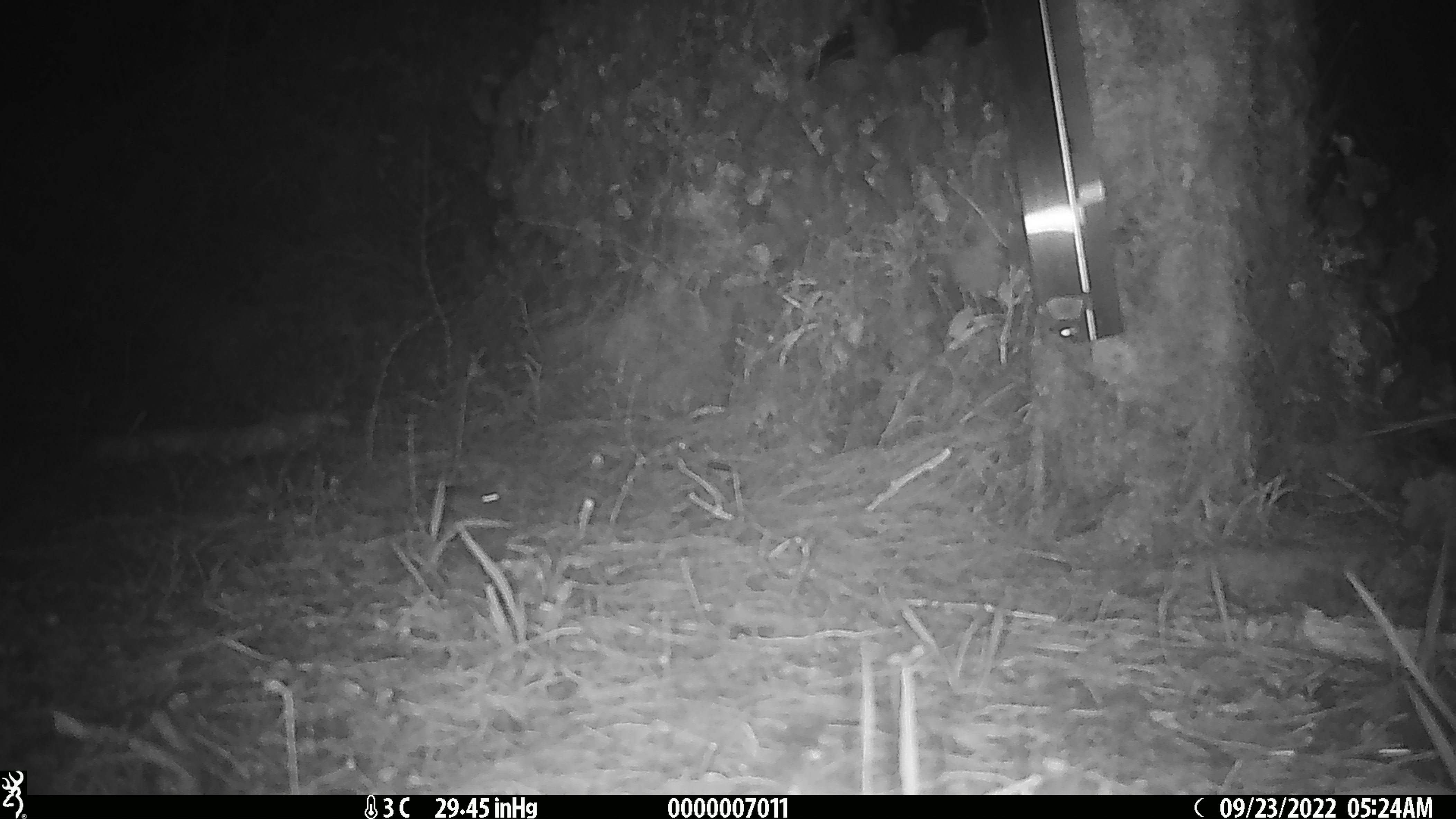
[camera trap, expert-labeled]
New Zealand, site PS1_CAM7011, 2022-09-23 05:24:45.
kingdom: Animalia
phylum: Chordata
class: Mammalia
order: Rodentia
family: Muridae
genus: Mus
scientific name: Mus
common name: mouse